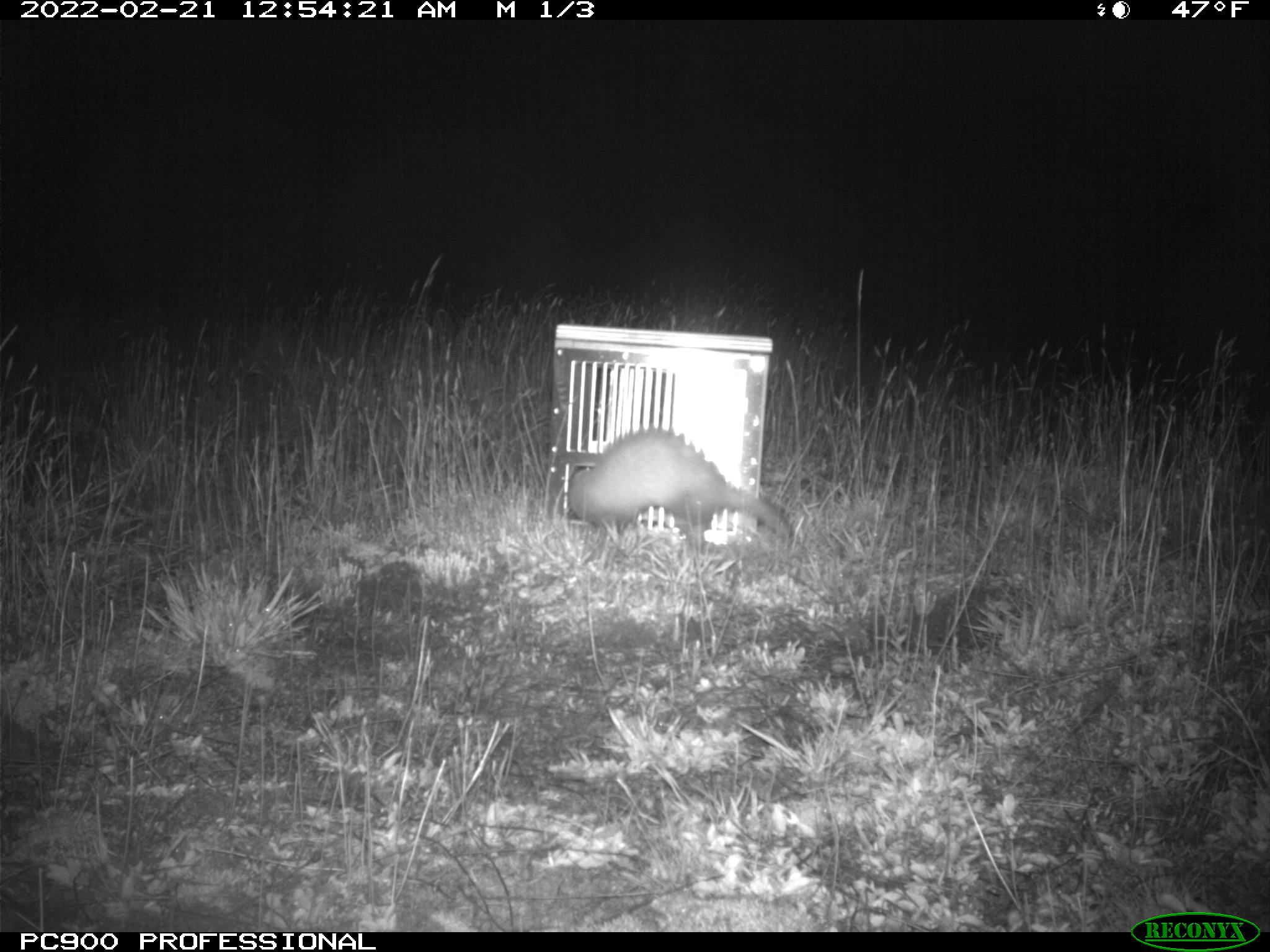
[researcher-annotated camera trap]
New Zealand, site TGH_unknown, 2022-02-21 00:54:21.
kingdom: Animalia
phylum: Chordata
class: Mammalia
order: Carnivora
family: Mustelidae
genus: Mustela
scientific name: Mustela furo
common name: ferret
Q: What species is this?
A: Ferret (Mustela furo).